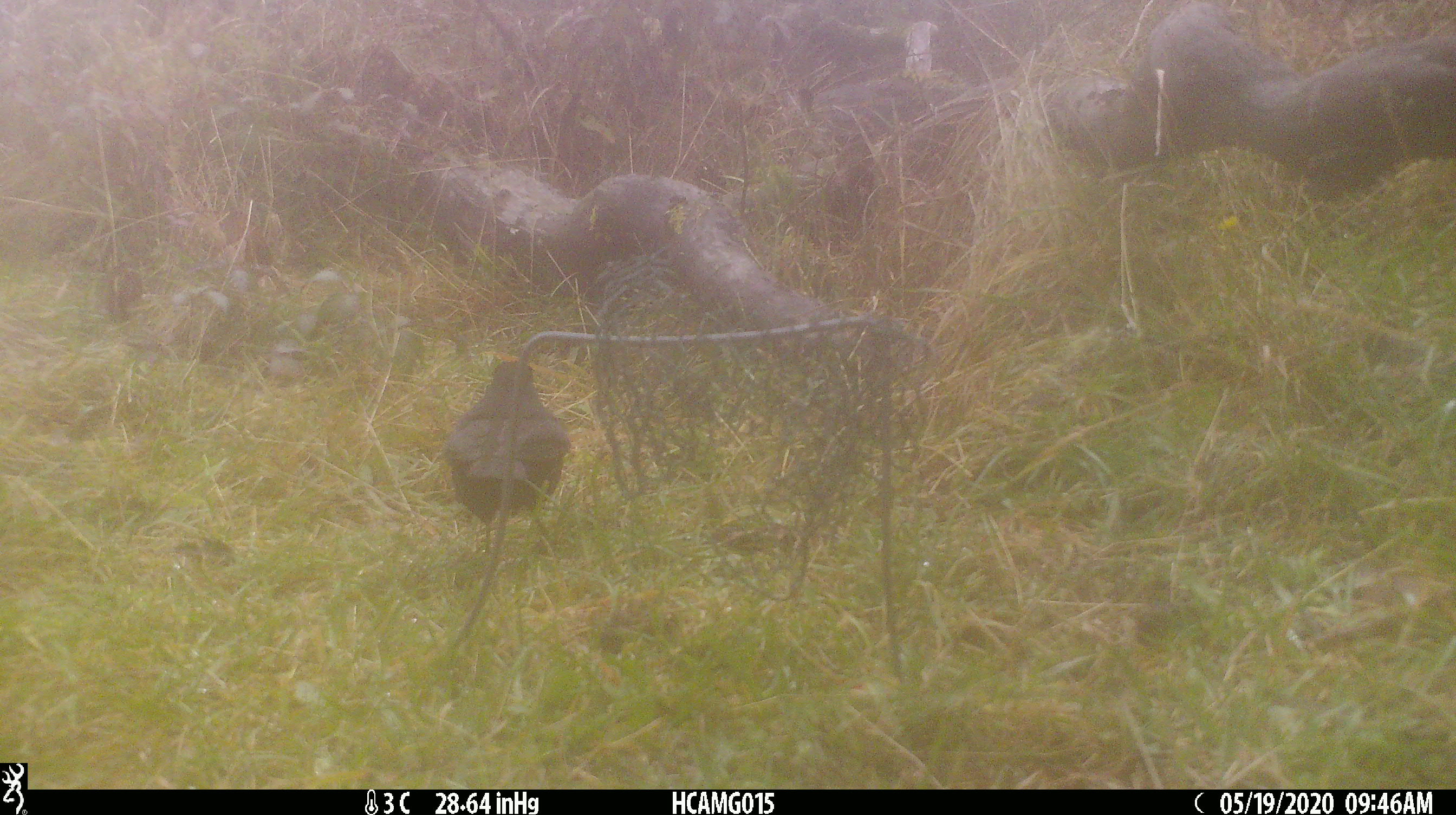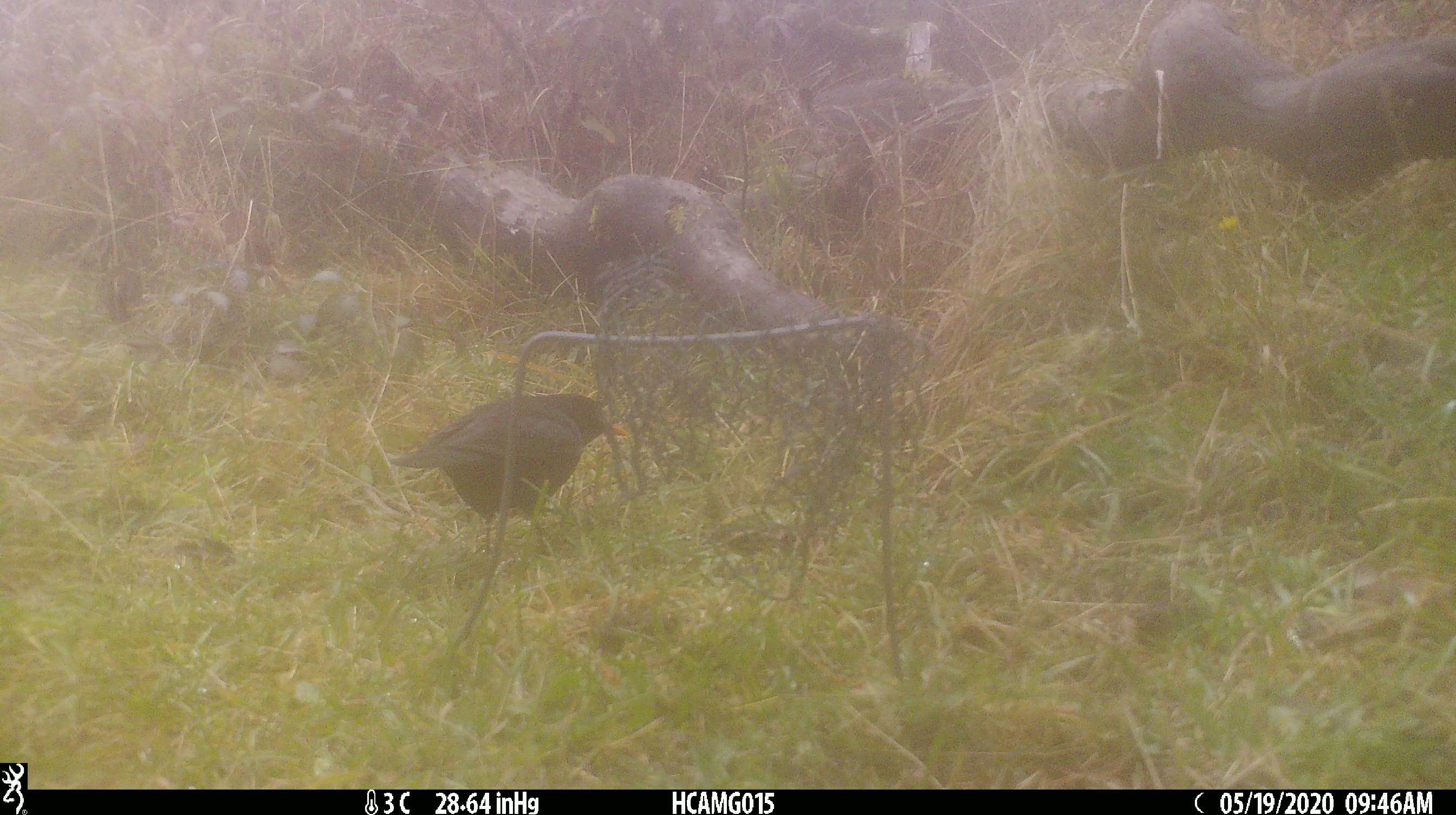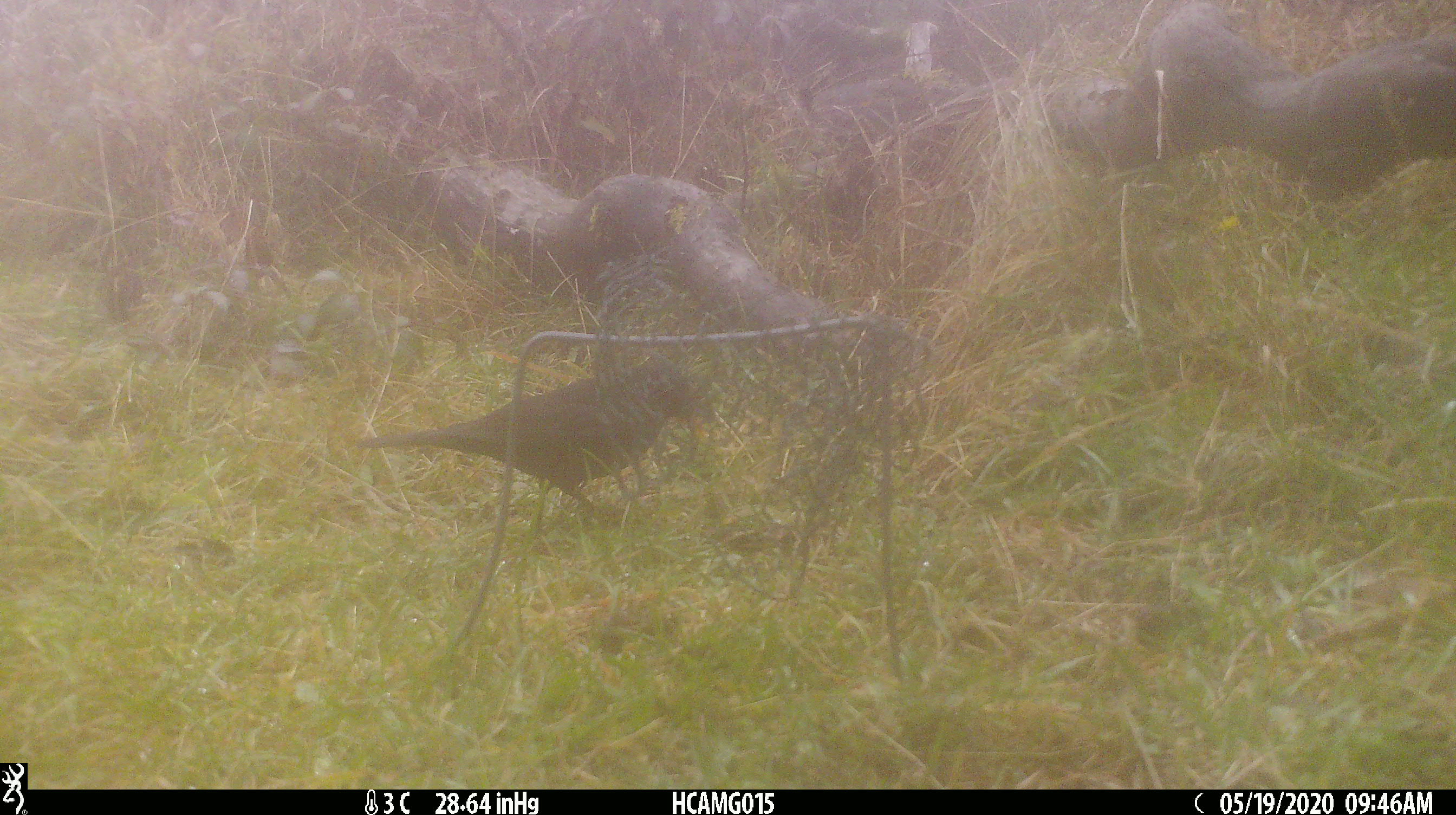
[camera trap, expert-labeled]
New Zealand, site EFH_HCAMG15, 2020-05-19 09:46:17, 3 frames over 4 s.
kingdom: Animalia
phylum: Chordata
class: Aves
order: Passeriformes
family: Turdidae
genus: Turdus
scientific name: Turdus merula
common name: eurasian blackbird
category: blackbird